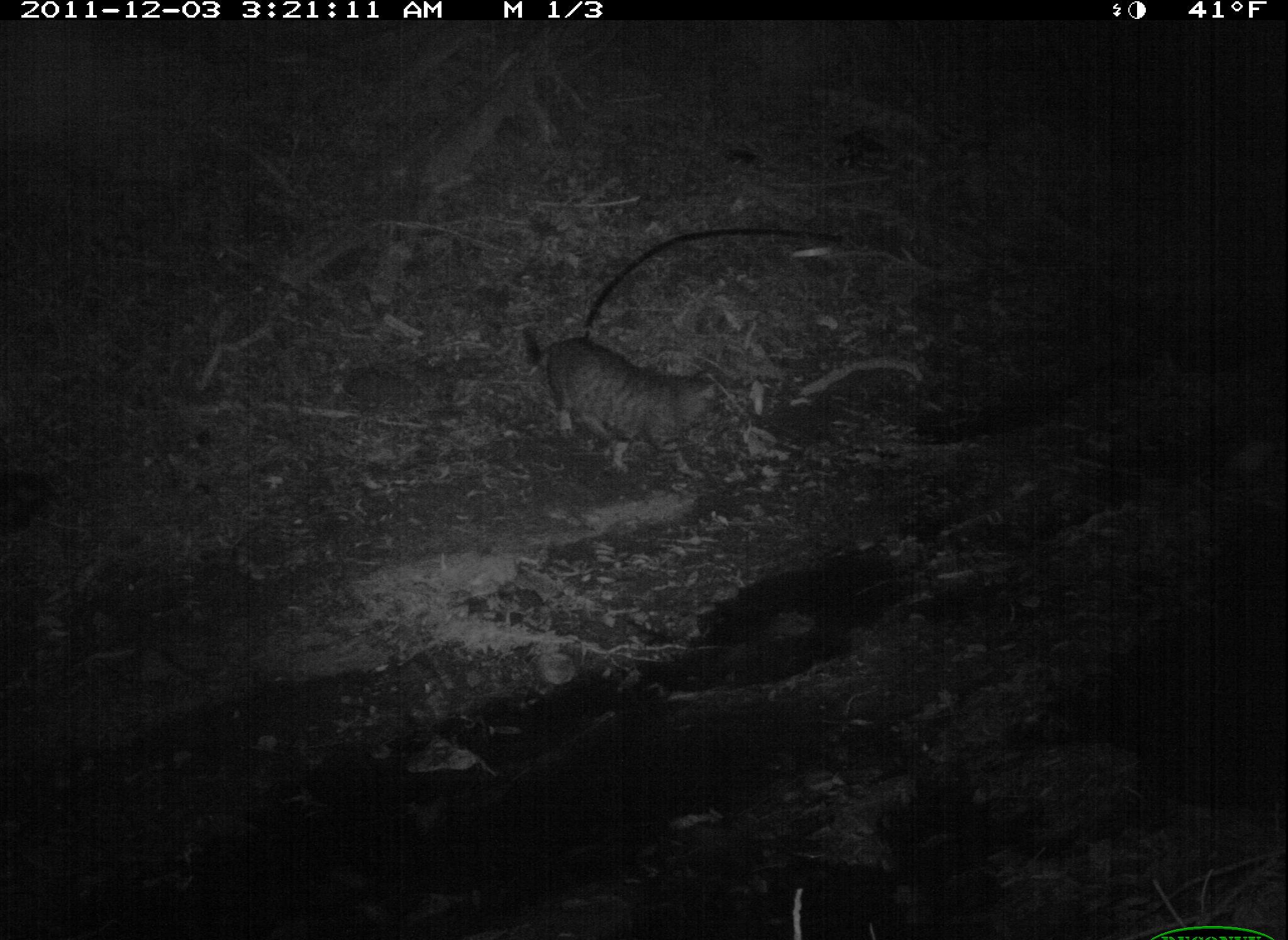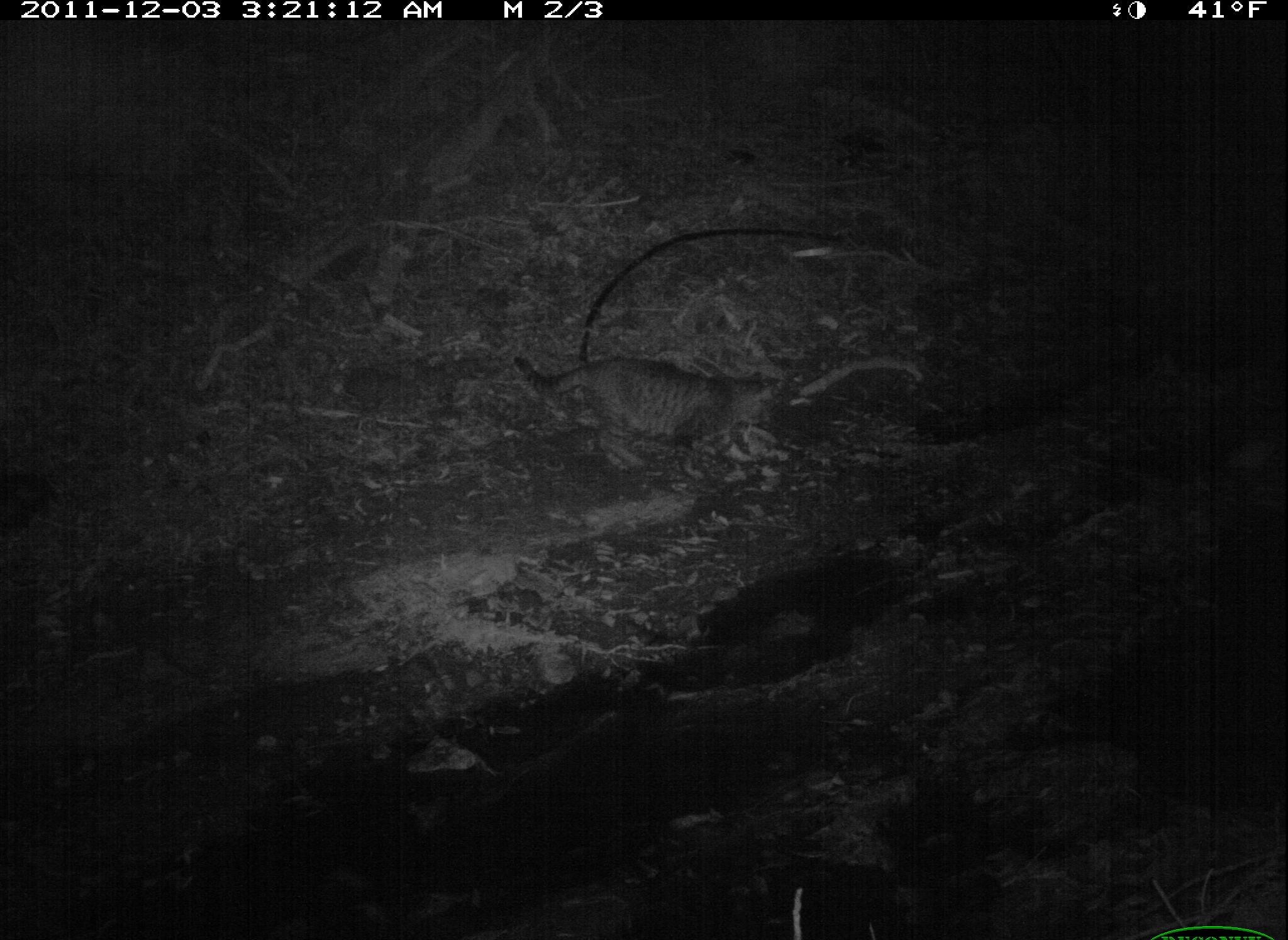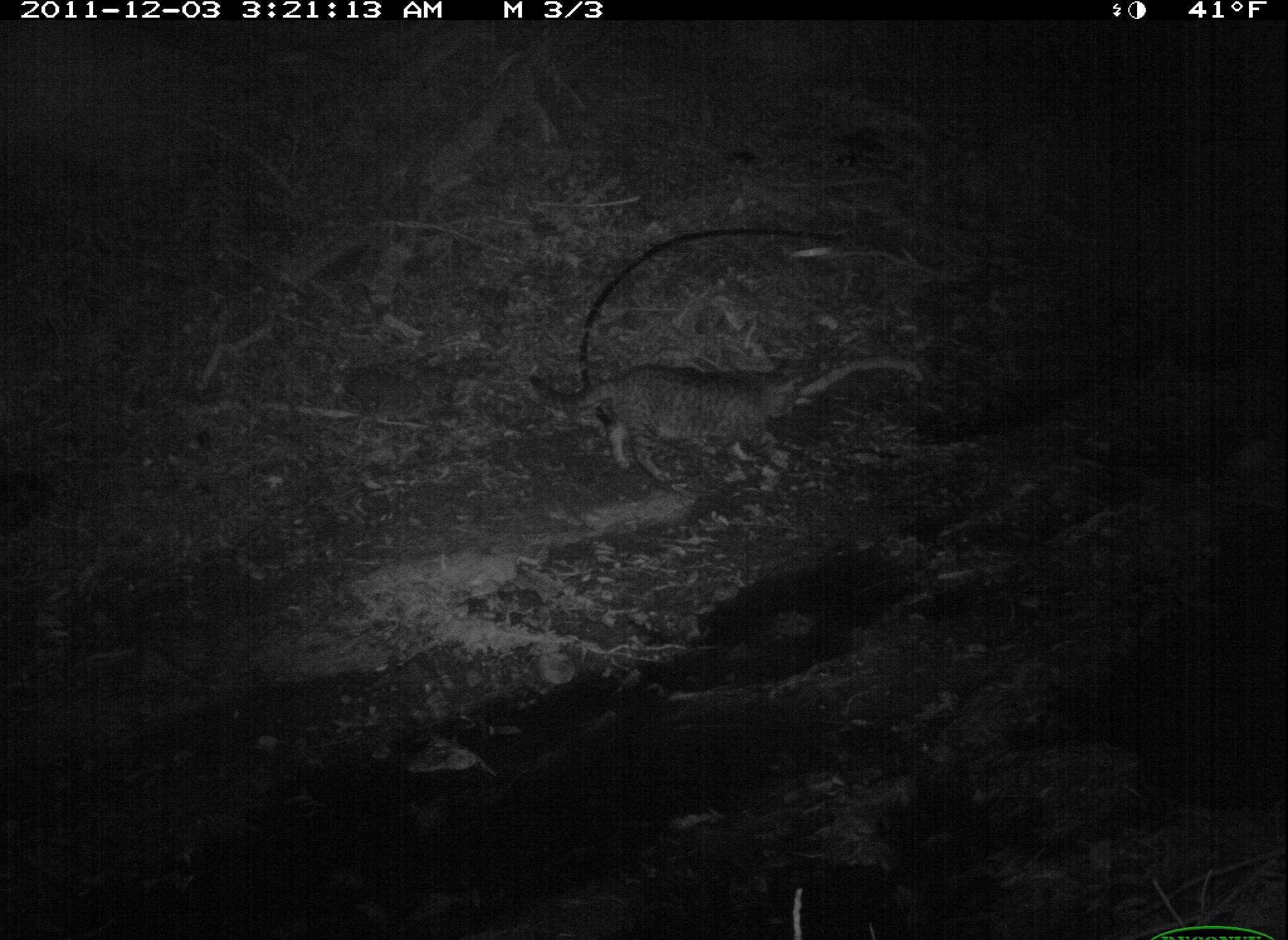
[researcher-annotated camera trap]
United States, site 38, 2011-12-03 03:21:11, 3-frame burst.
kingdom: Animalia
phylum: Chordata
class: Mammalia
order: Carnivora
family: Felidae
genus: Felis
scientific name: Felis catus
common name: cat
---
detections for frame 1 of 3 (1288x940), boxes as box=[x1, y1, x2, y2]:
cat: box=[509, 304, 759, 499]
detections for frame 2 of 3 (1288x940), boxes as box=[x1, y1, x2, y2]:
cat: box=[510, 335, 781, 465]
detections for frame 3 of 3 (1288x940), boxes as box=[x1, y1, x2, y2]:
cat: box=[522, 345, 821, 491]